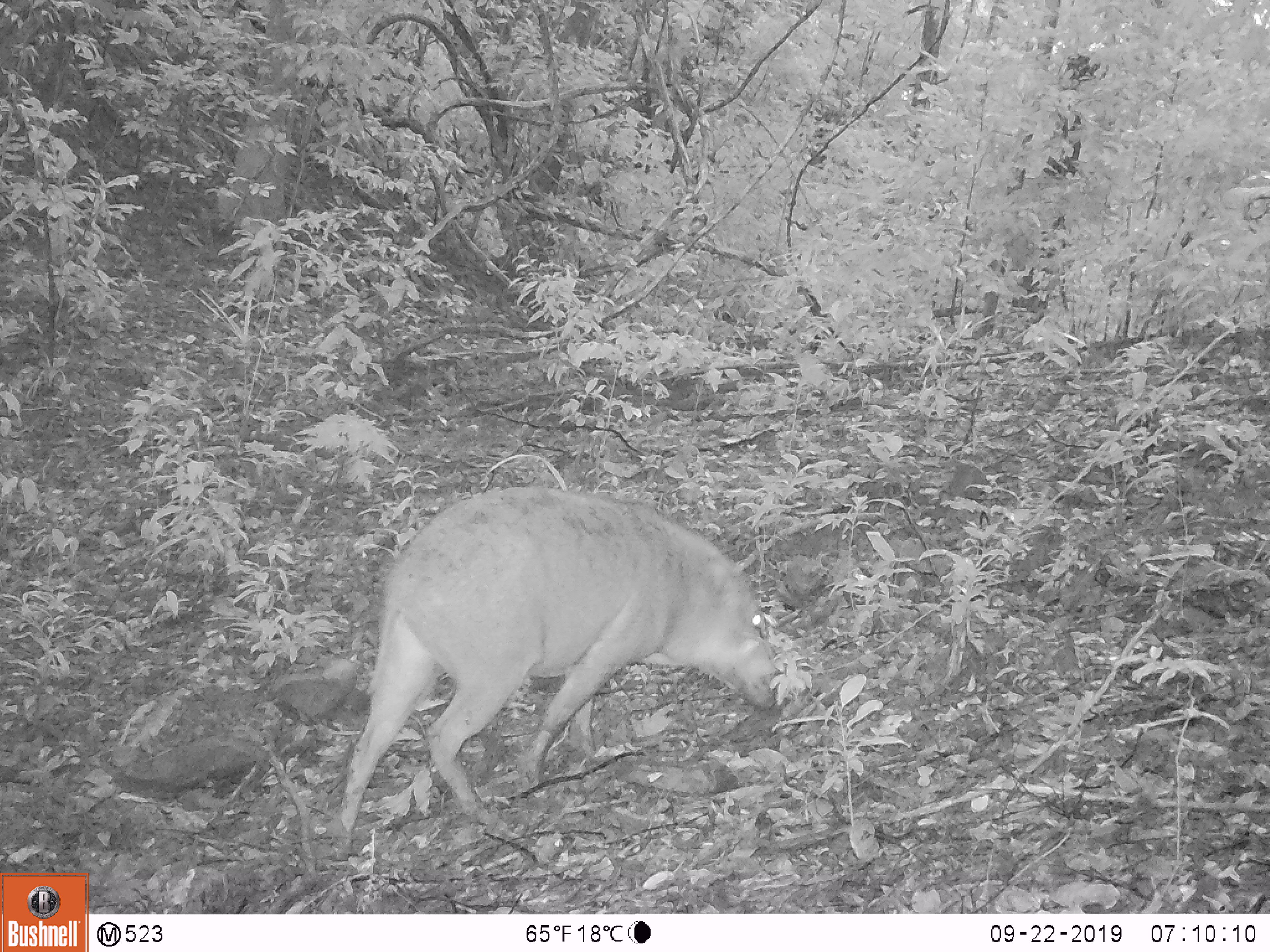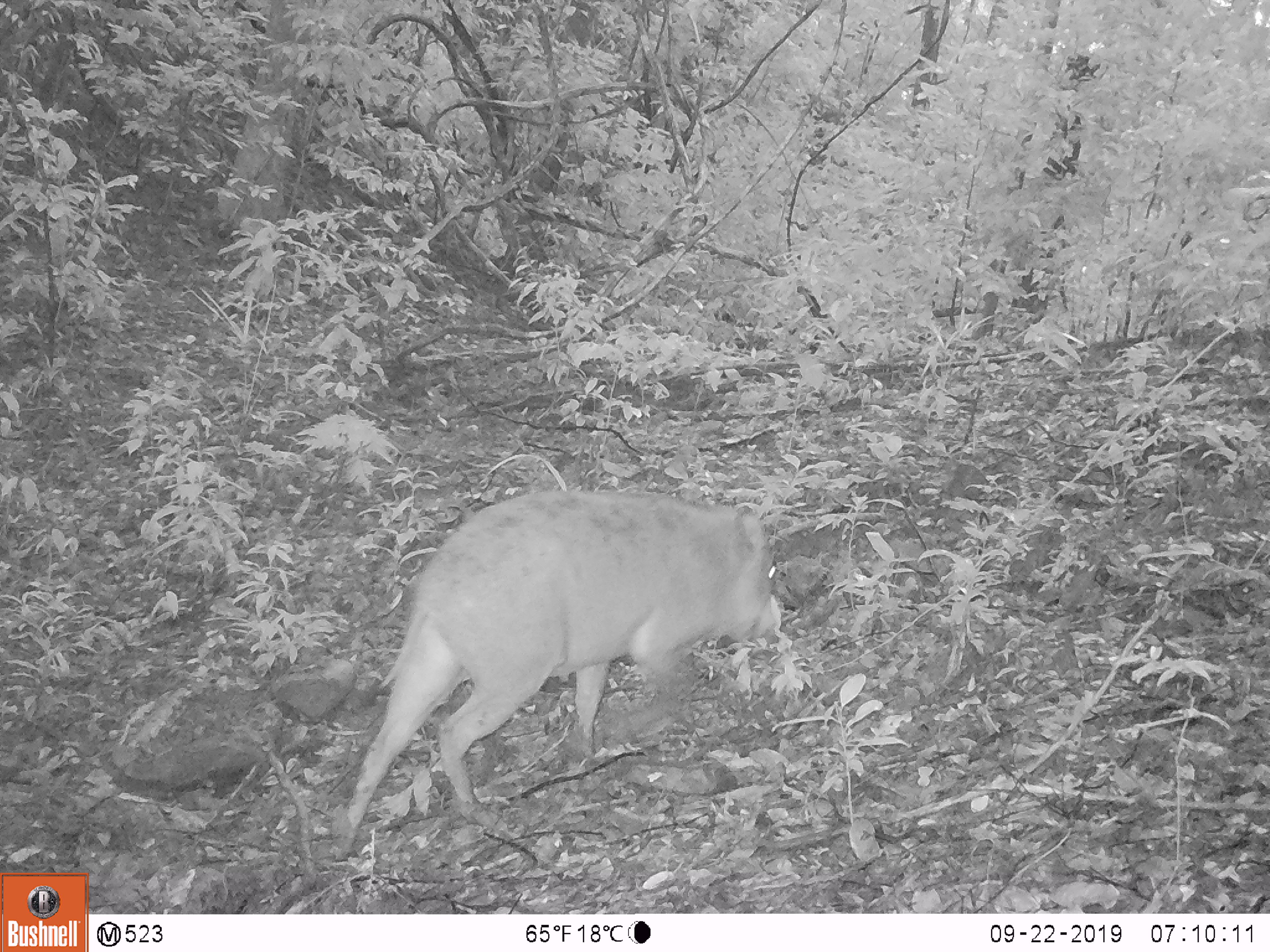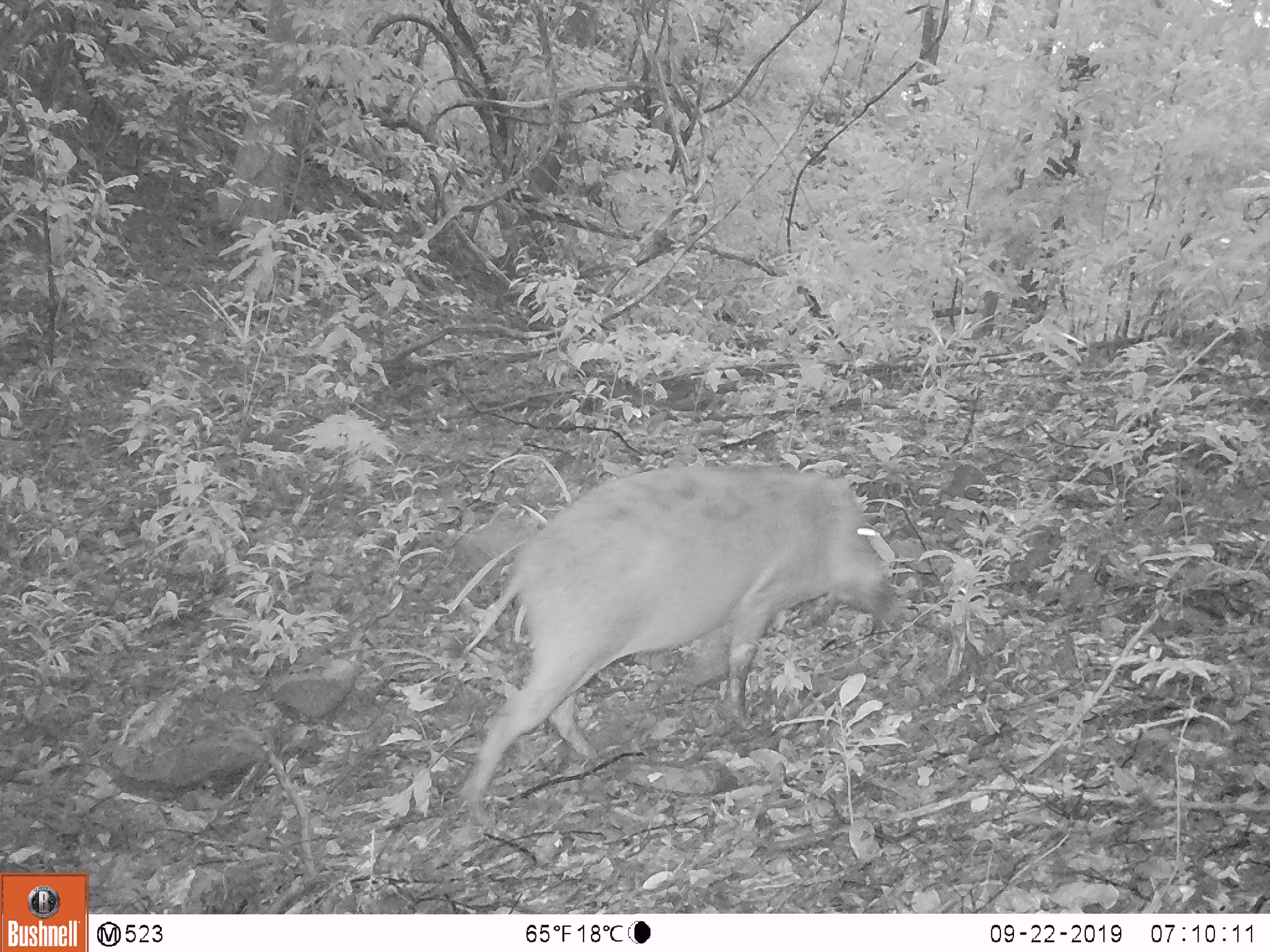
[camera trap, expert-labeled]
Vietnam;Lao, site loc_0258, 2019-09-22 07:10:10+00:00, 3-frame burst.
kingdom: Animalia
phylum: Chordata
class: Mammalia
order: Artiodactyla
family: Suidae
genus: Sus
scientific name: Sus scrofa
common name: eurasian wild pig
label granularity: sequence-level